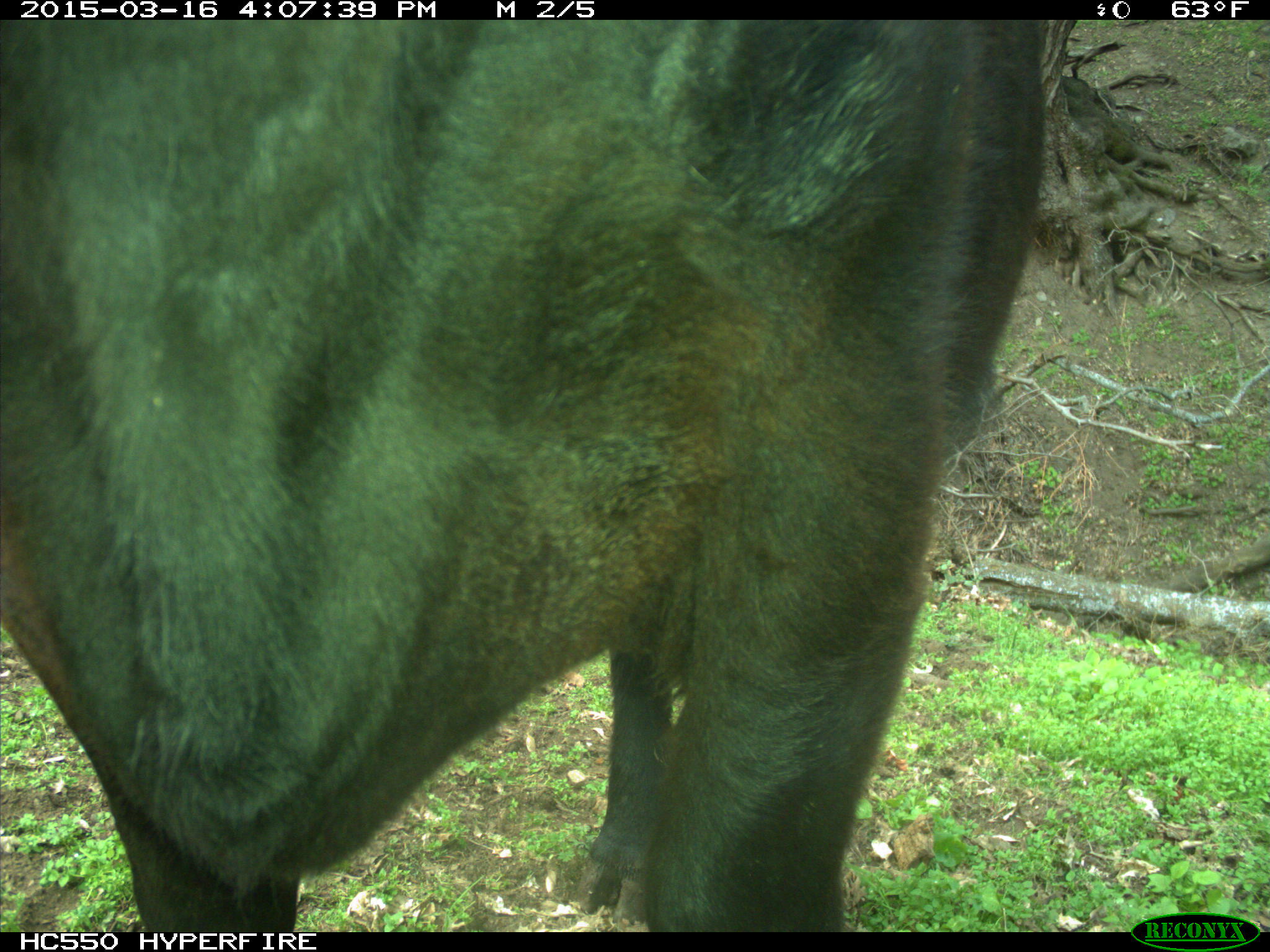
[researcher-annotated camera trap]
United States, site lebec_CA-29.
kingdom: Animalia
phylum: Chordata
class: Mammalia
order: Artiodactyla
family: Bovidae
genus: Bos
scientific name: Bos taurus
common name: domestic cow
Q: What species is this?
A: Bos taurus (domestic cow).